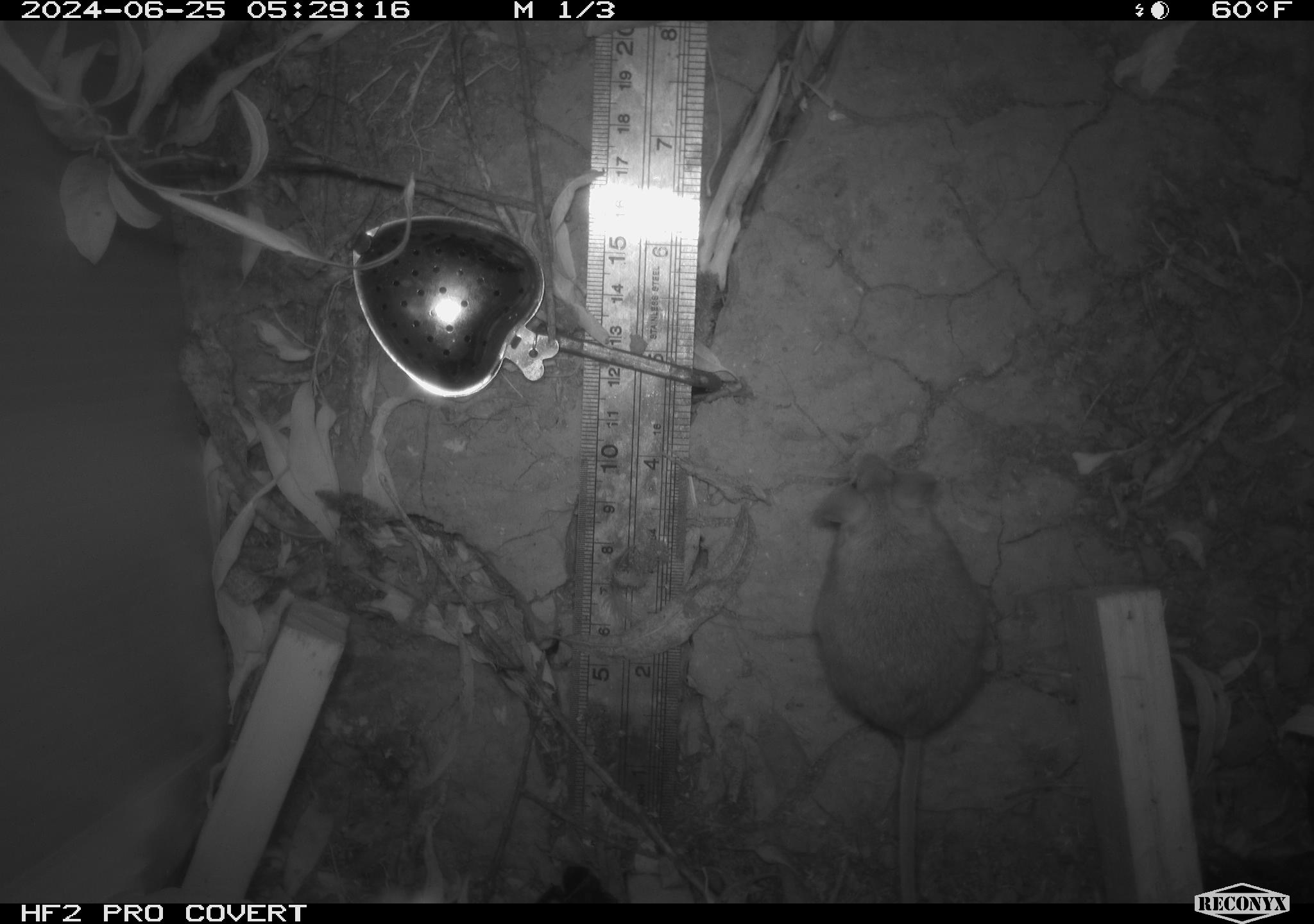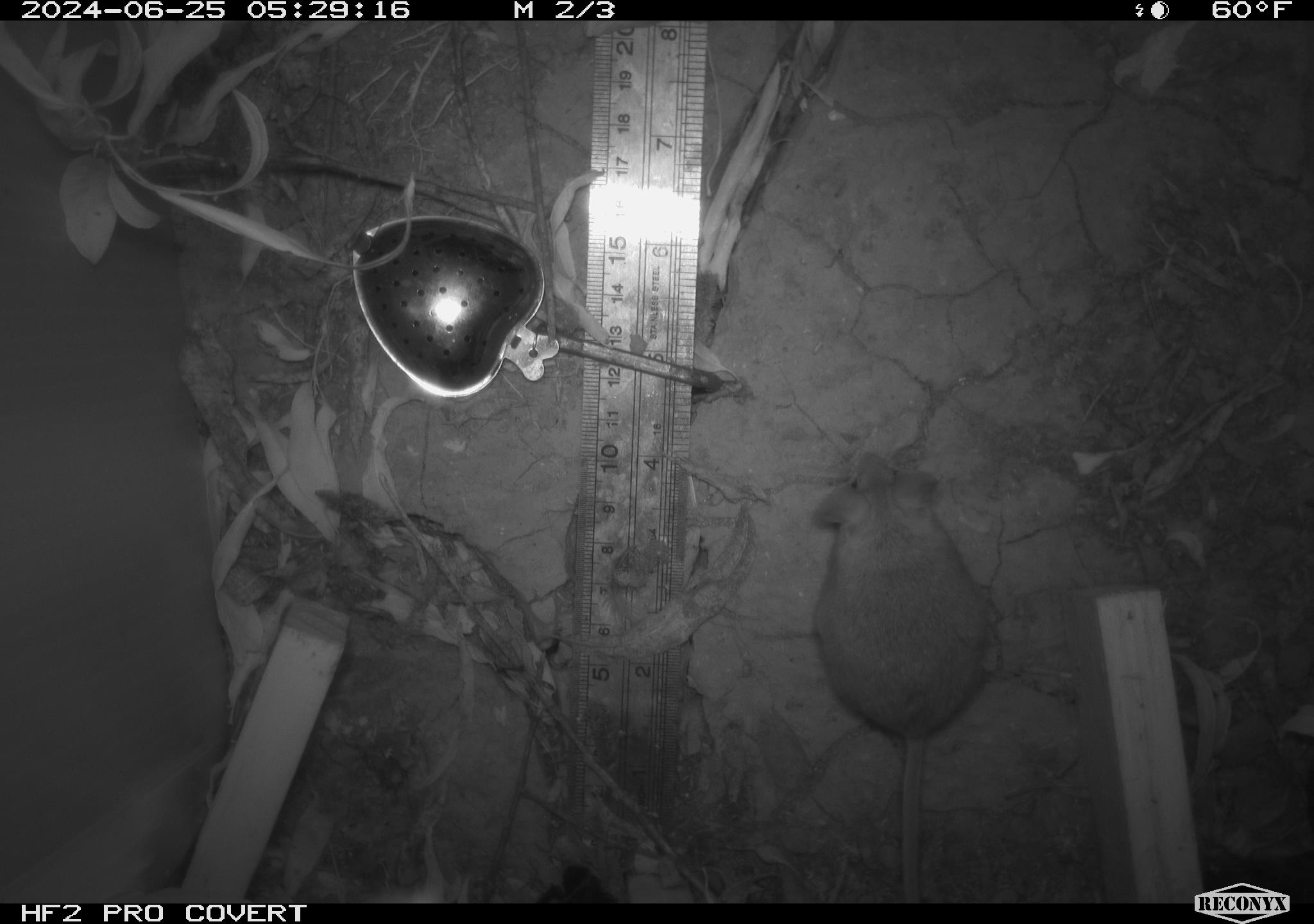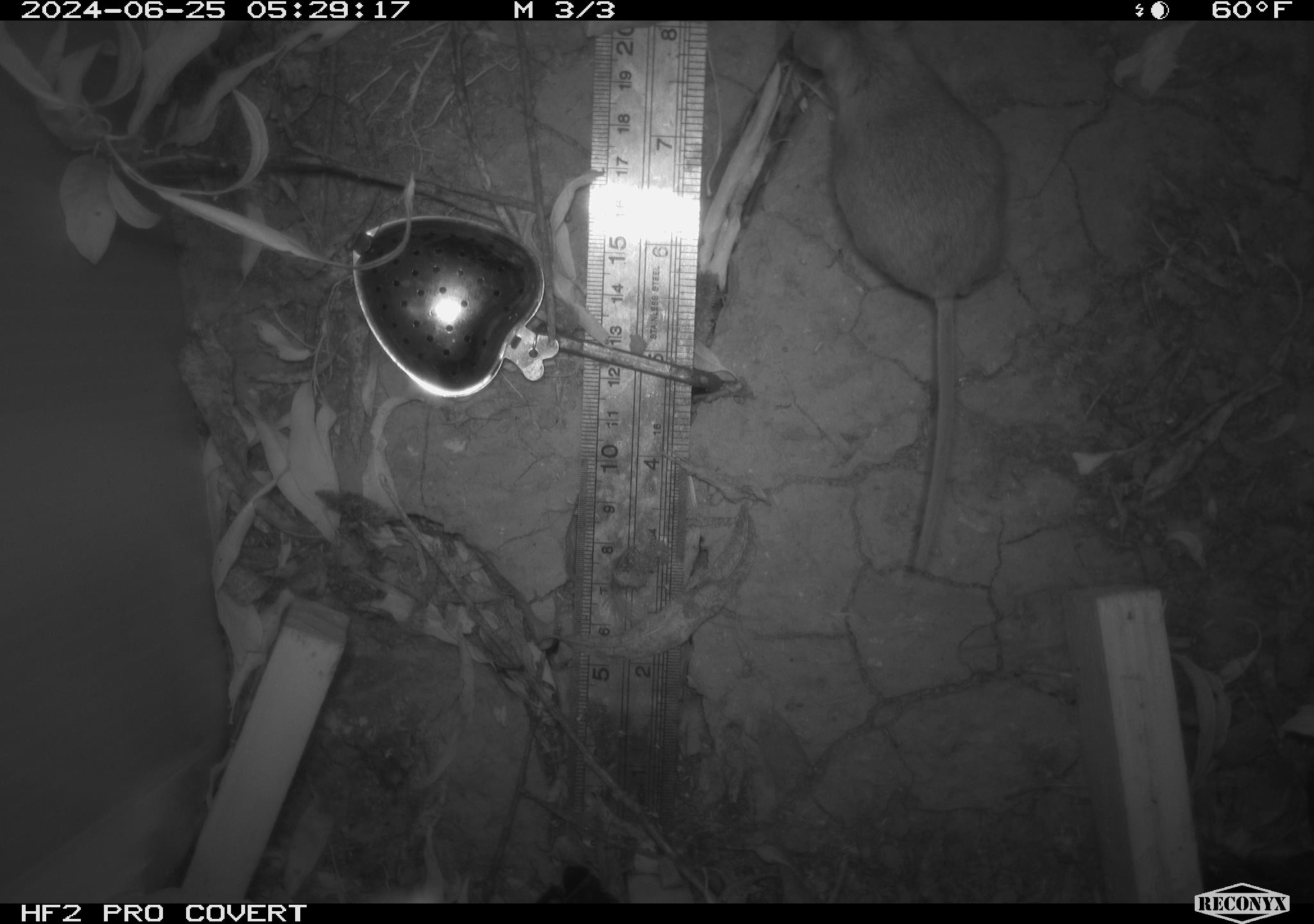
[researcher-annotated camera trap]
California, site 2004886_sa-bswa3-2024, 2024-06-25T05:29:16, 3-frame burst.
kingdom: Animalia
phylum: Chordata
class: Mammalia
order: Rodentia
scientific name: Rodentia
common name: mouse species